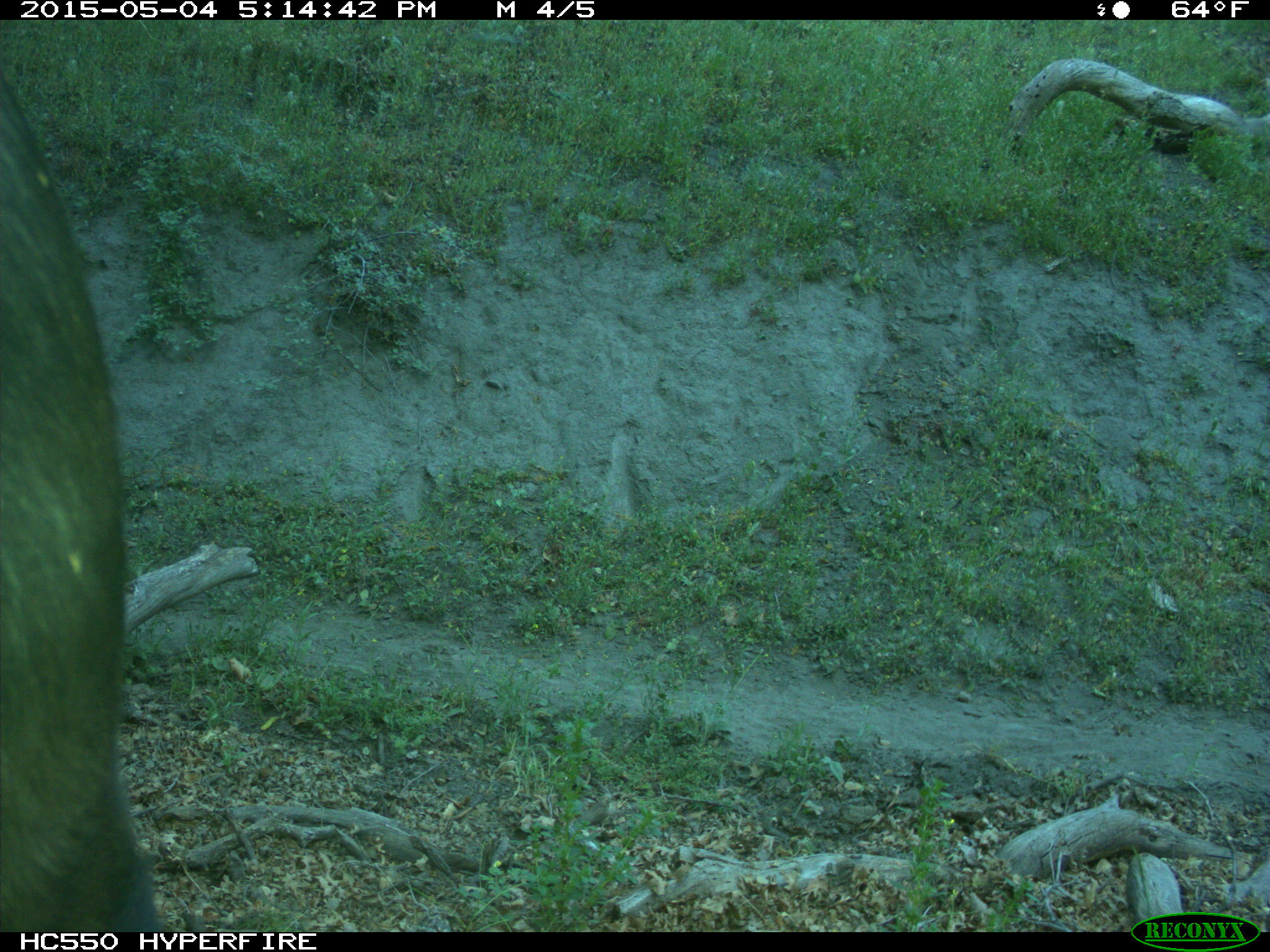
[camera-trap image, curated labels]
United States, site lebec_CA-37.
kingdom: Animalia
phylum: Chordata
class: Mammalia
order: Artiodactyla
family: Bovidae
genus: Bos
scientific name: Bos taurus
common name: domestic cow